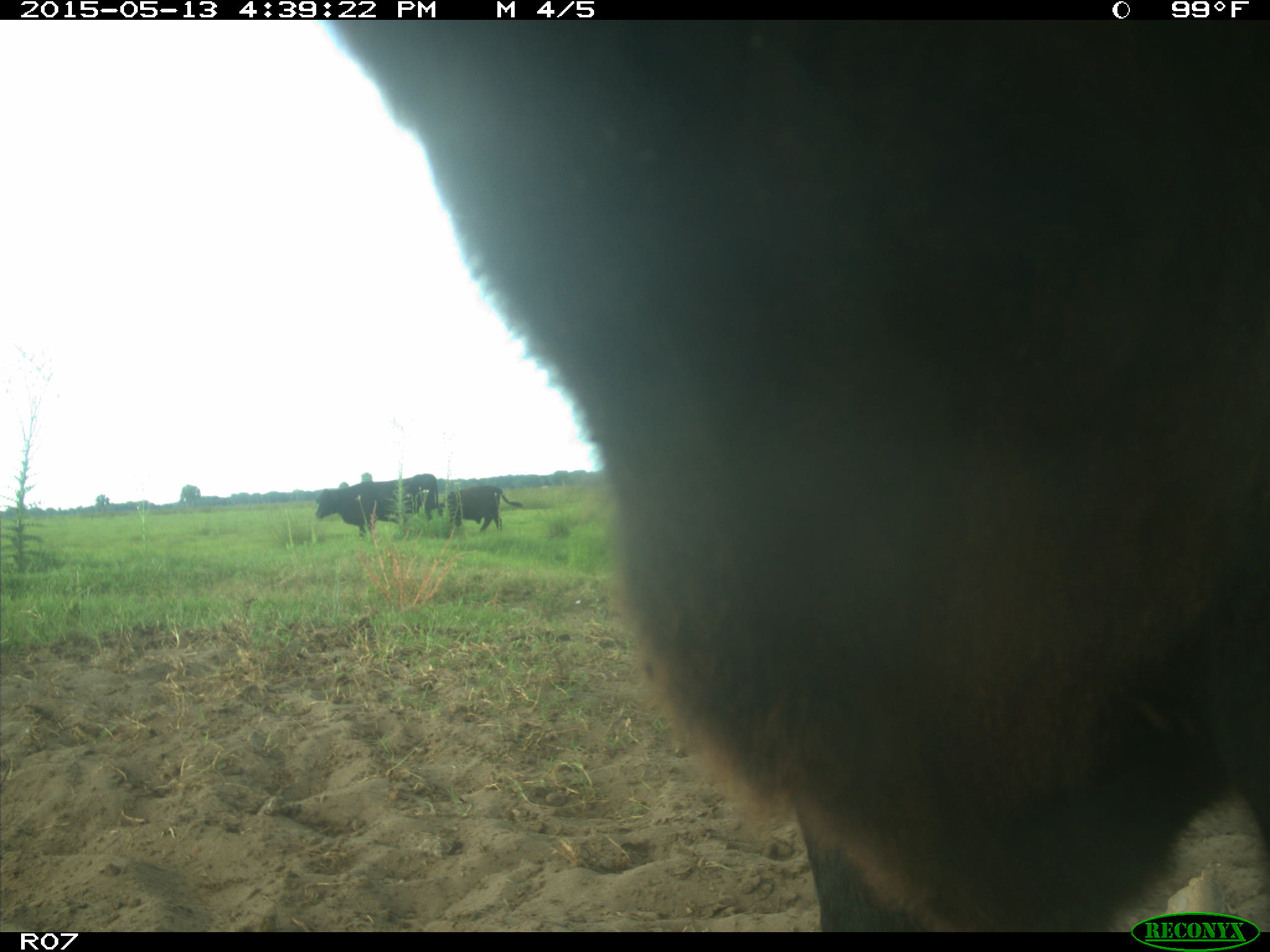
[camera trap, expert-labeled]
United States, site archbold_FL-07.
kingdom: Animalia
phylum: Chordata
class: Mammalia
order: Artiodactyla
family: Bovidae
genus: Bos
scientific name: Bos taurus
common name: domestic cow